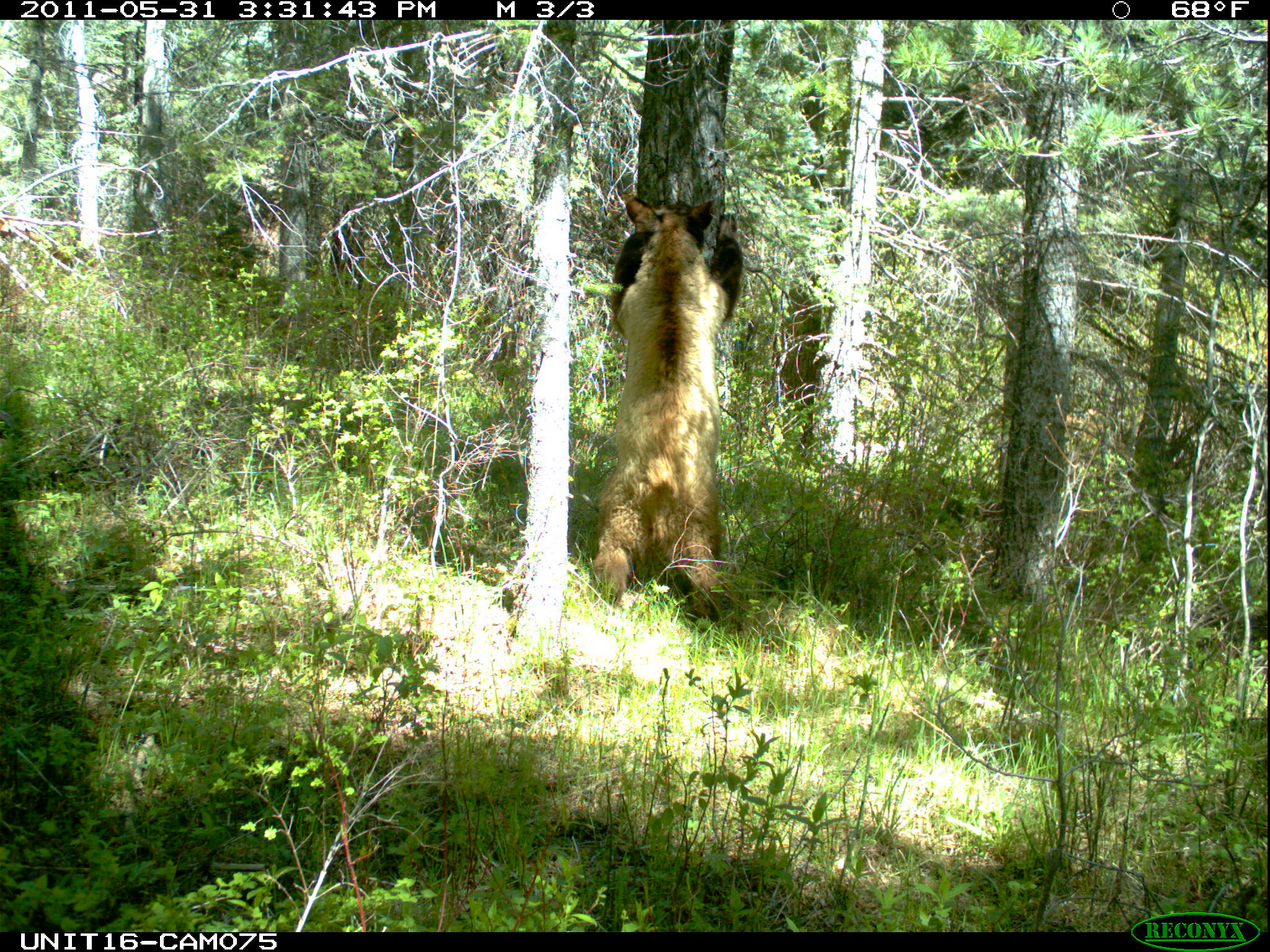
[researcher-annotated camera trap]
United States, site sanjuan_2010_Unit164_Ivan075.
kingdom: Animalia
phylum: Chordata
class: Mammalia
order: Carnivora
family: Ursidae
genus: Ursus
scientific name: Ursus americanus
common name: american black bear